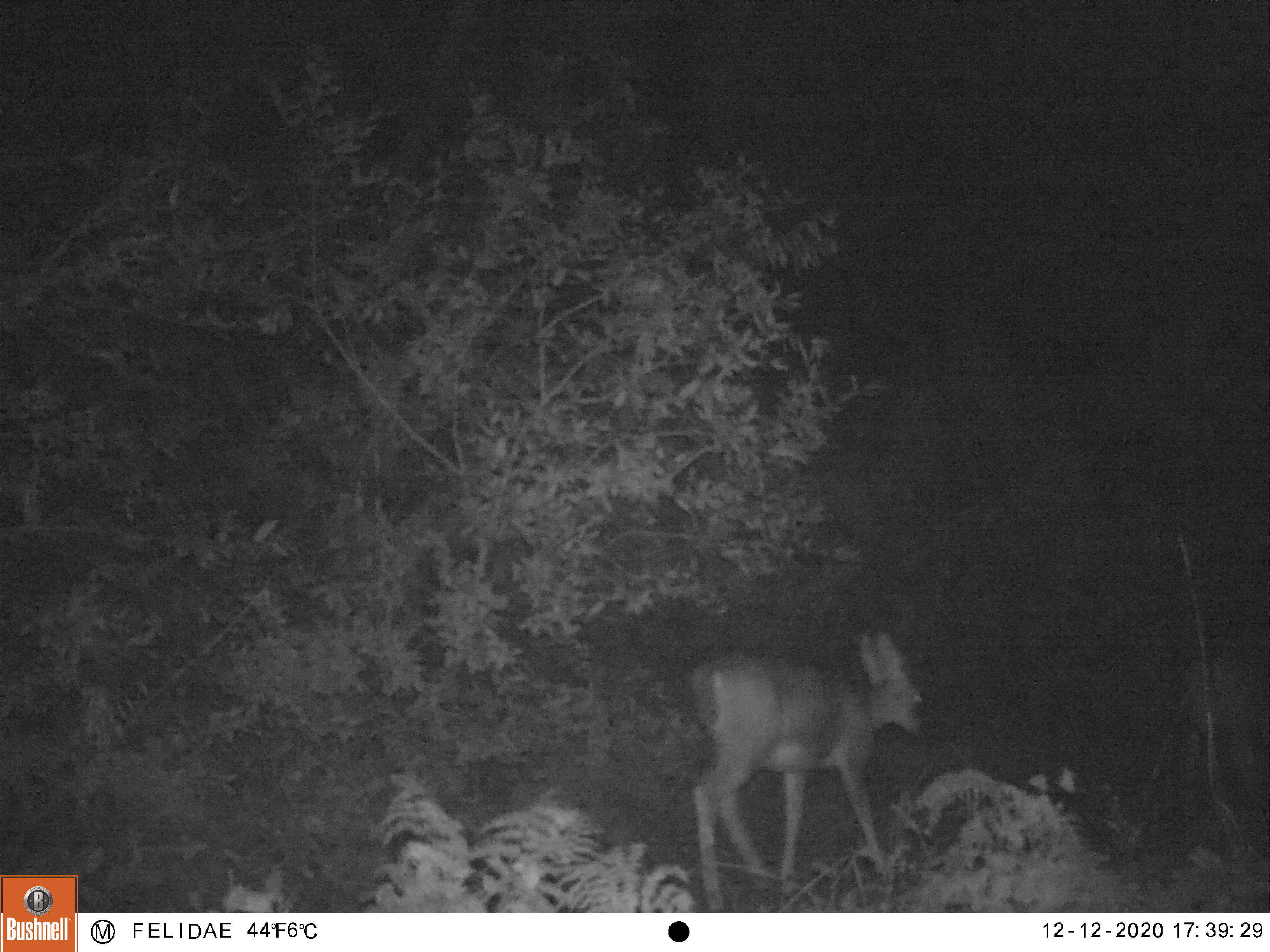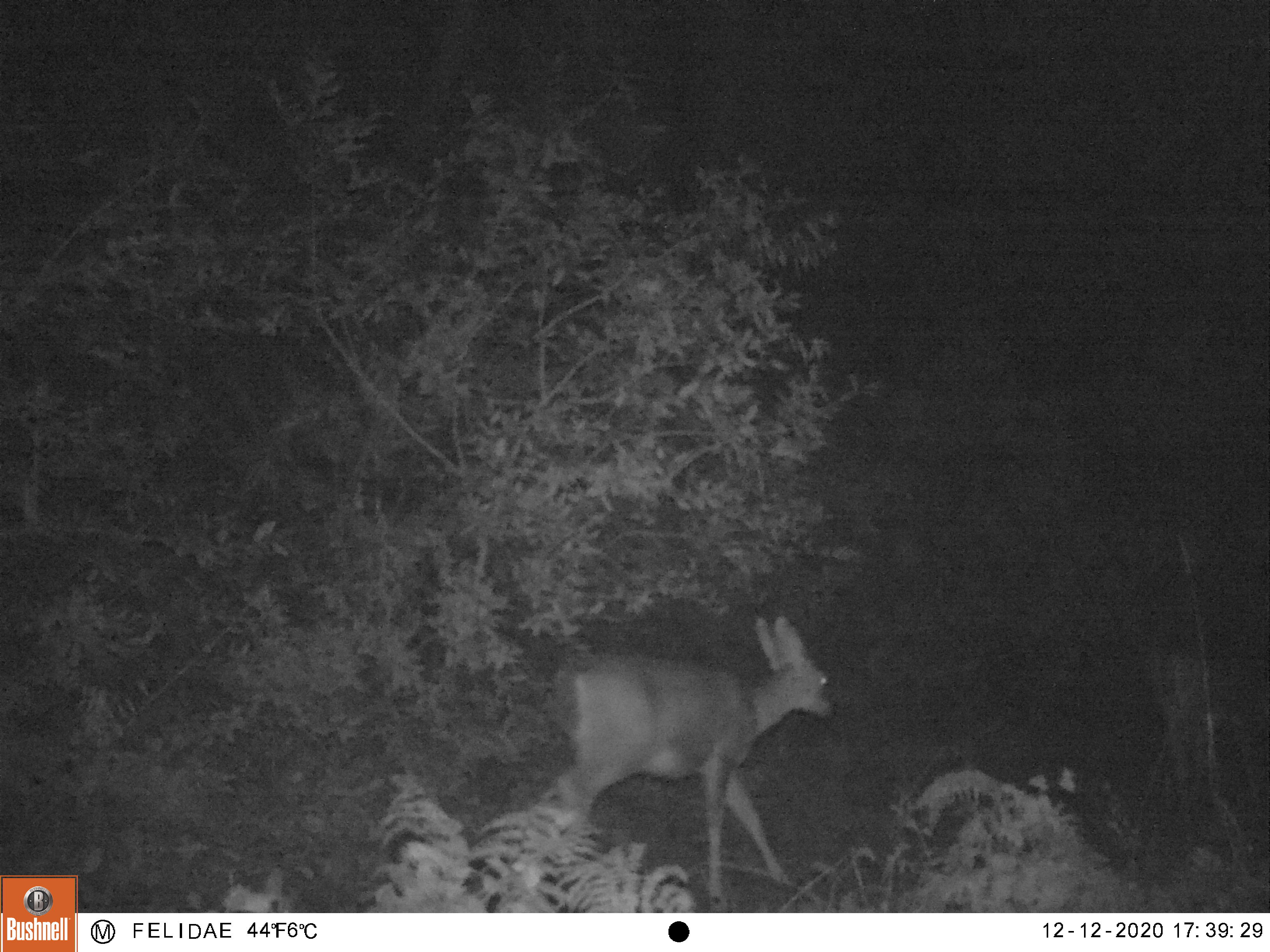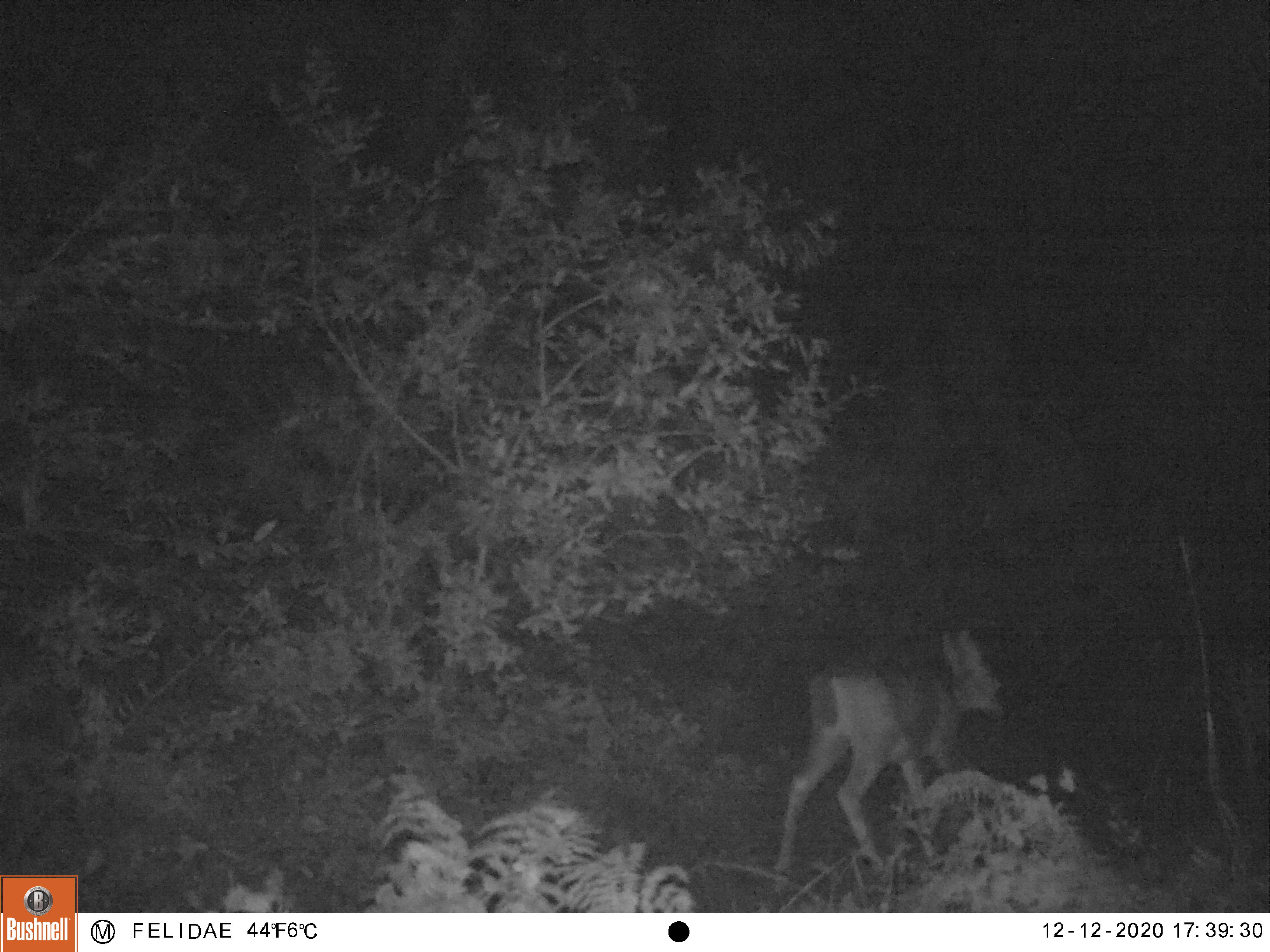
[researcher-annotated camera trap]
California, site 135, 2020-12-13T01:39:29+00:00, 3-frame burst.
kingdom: Animalia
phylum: Chordata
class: Mammalia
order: Artiodactyla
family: Cervidae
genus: Odocoileus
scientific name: Odocoileus hemionus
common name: mule deer